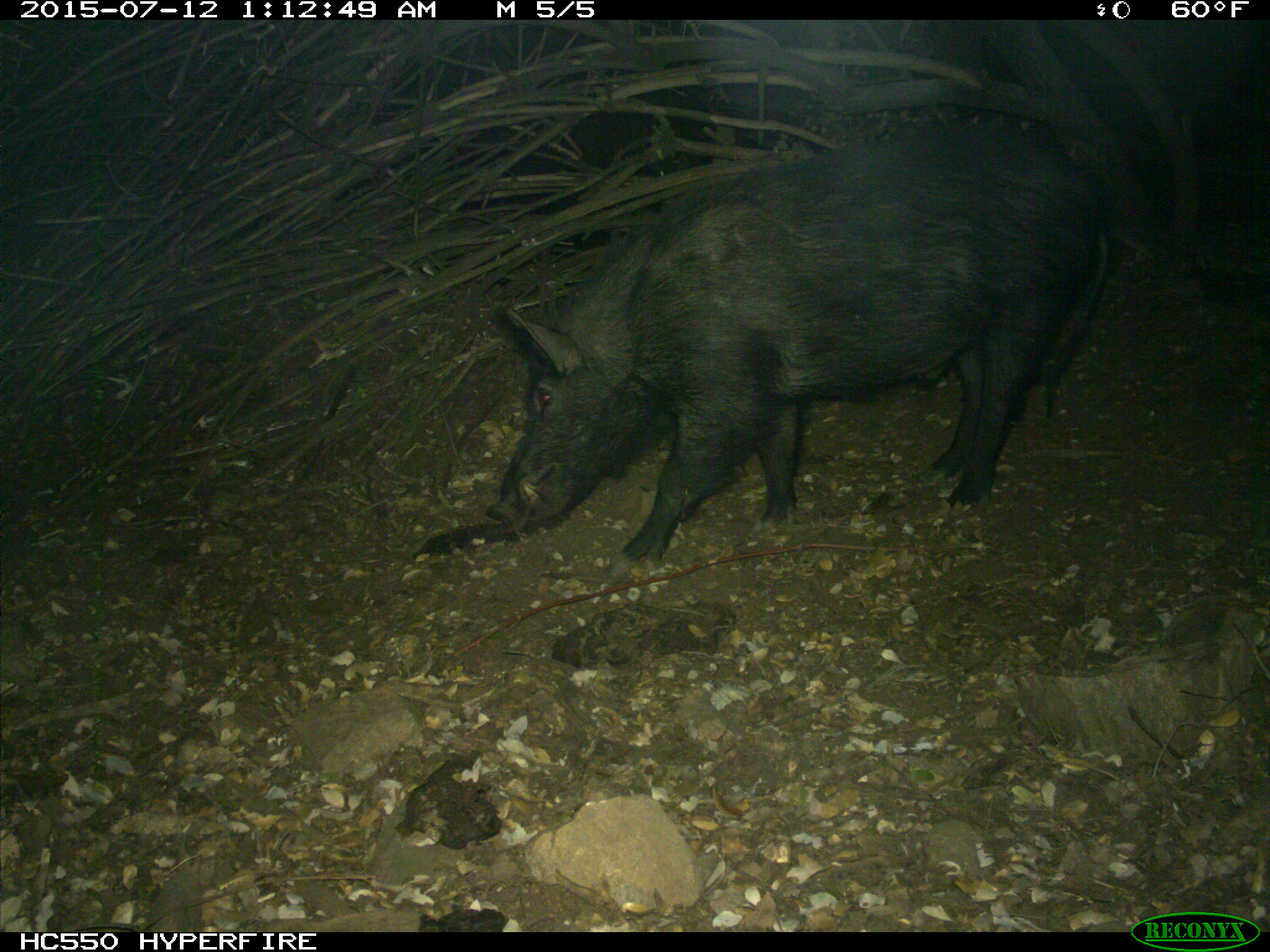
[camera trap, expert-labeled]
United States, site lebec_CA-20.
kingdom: Animalia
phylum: Chordata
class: Mammalia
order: Artiodactyla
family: Suidae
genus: Sus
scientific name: Sus scrofa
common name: wild boar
Sus scrofa (wild boar).